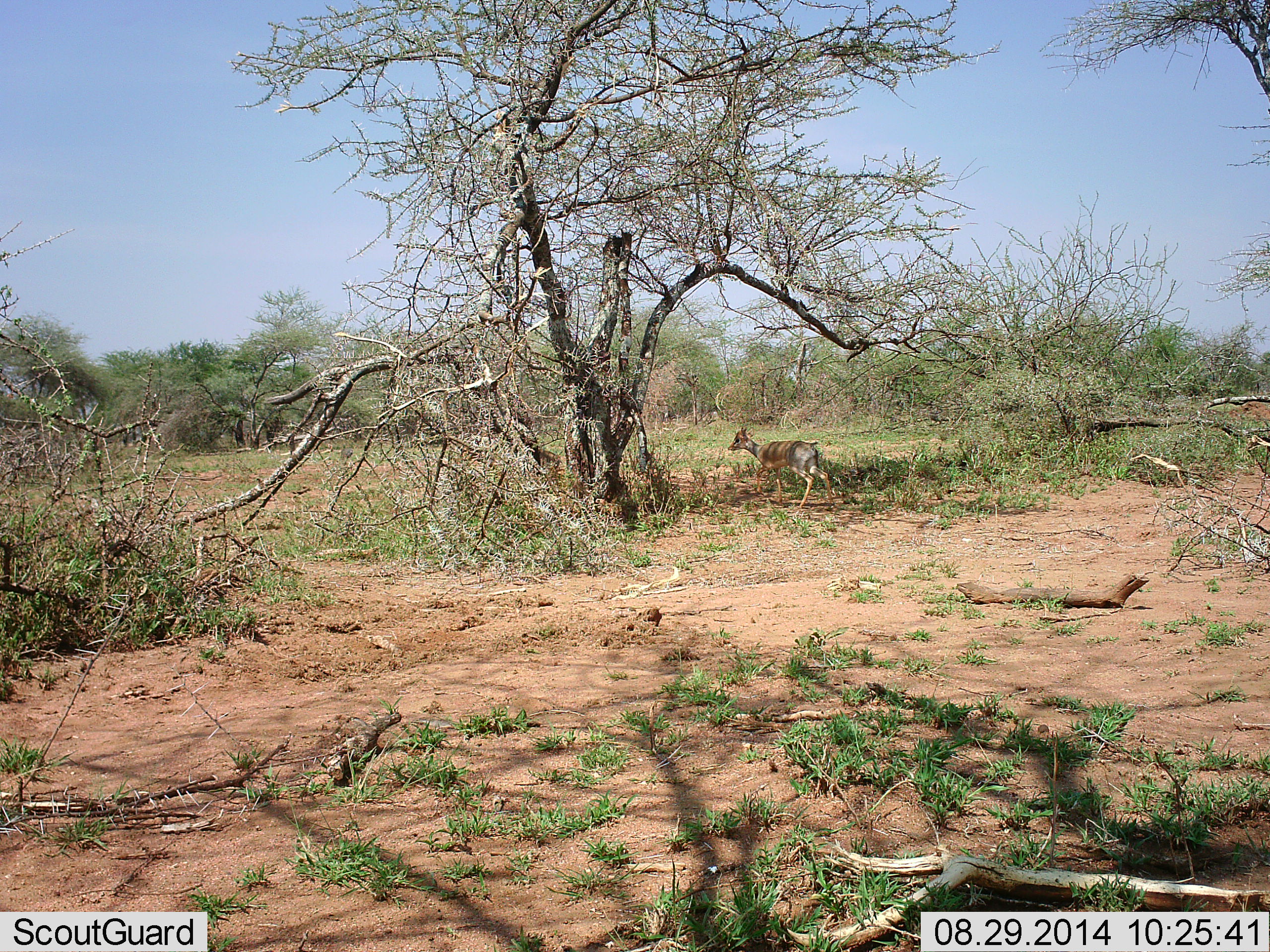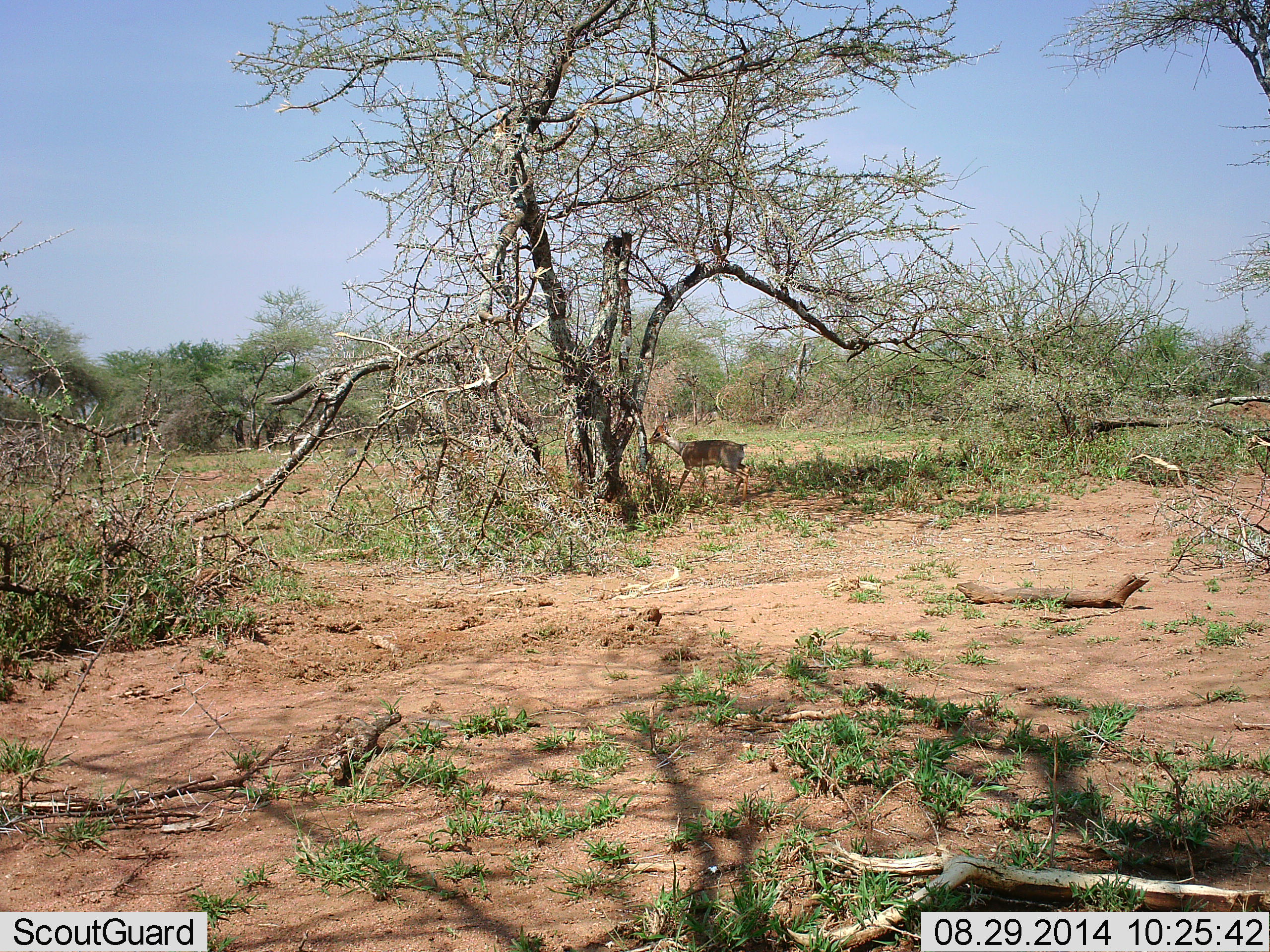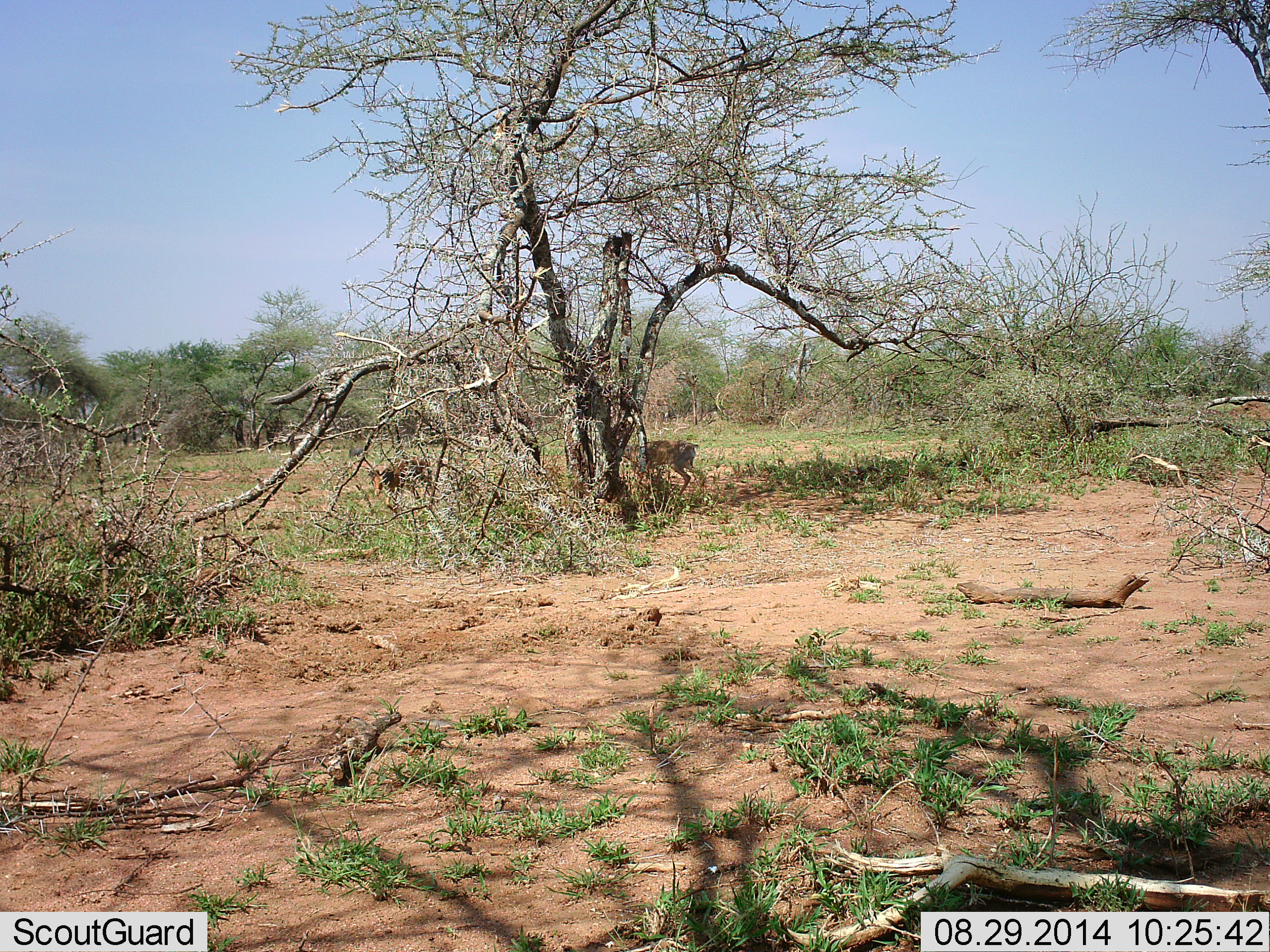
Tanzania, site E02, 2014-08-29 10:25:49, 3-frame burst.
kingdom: Animalia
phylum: Chordata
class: Mammalia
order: Artiodactyla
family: Bovidae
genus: Madoqua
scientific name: Madoqua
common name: dikdik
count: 2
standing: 11%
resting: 0%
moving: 89%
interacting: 0%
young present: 0%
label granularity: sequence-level